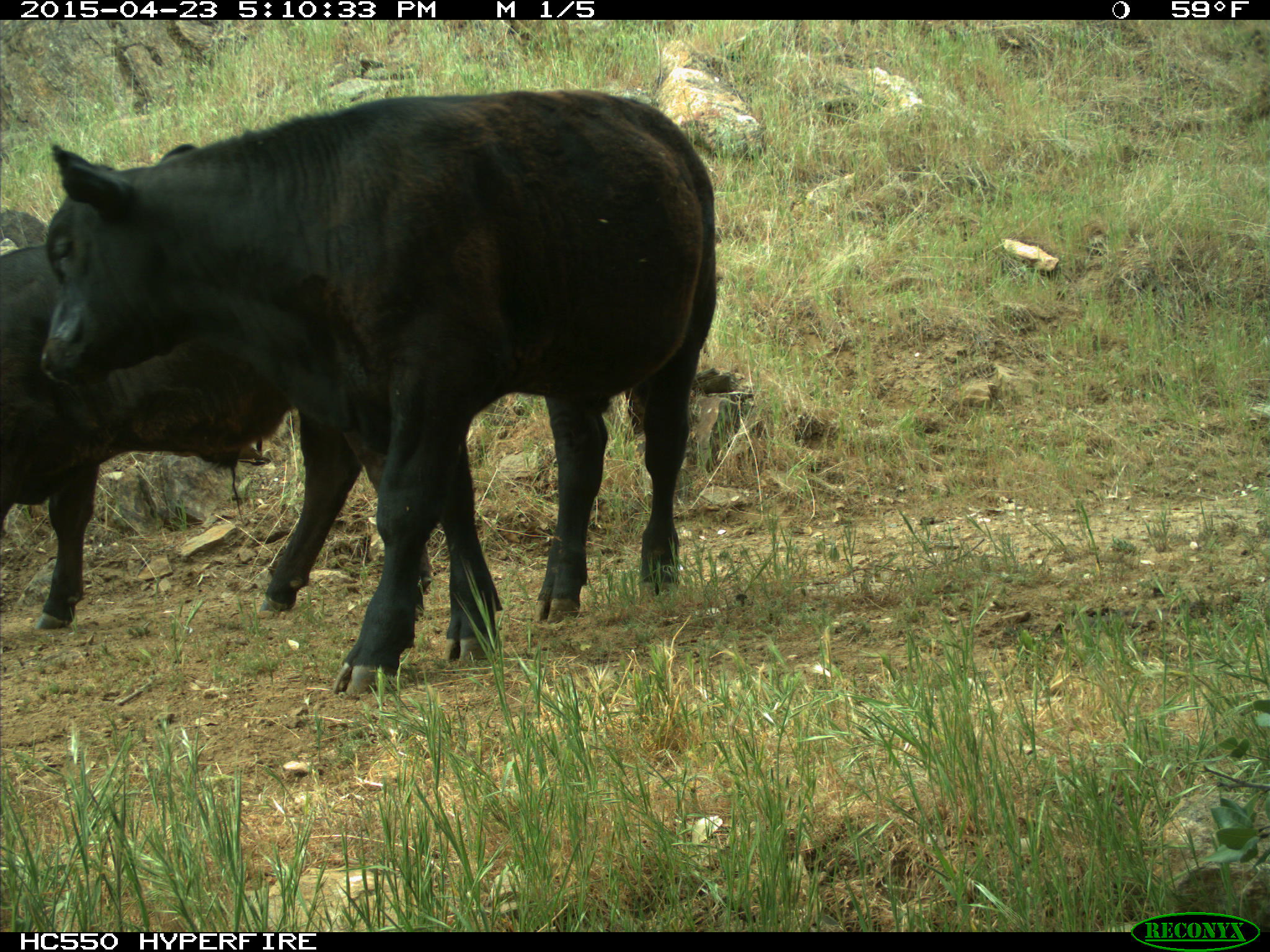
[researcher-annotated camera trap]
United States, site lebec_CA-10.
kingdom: Animalia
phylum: Chordata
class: Mammalia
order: Artiodactyla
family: Bovidae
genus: Bos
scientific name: Bos taurus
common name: domestic cow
Bos taurus (domestic cow).